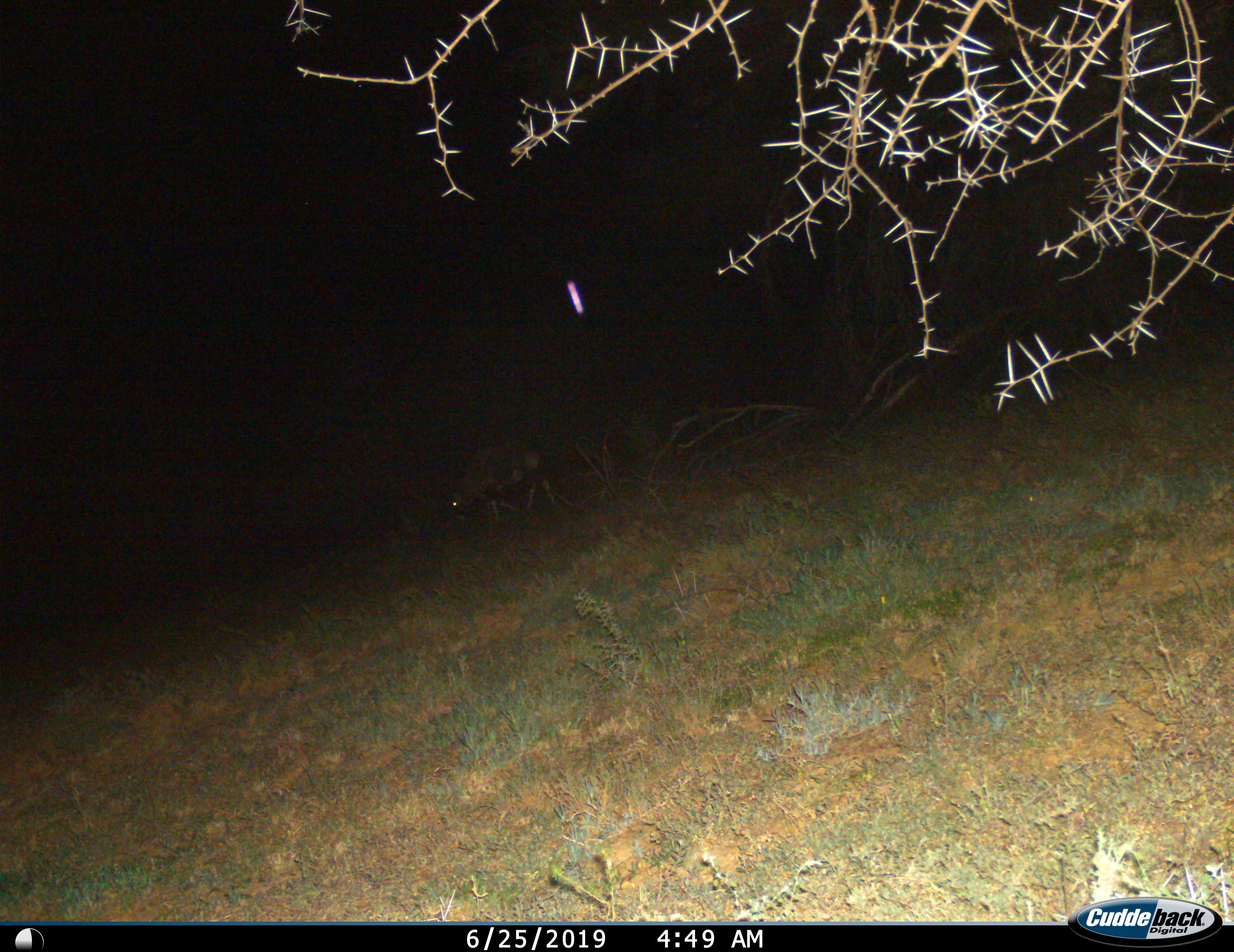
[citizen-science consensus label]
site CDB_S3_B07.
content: unidentified animal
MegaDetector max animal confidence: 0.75